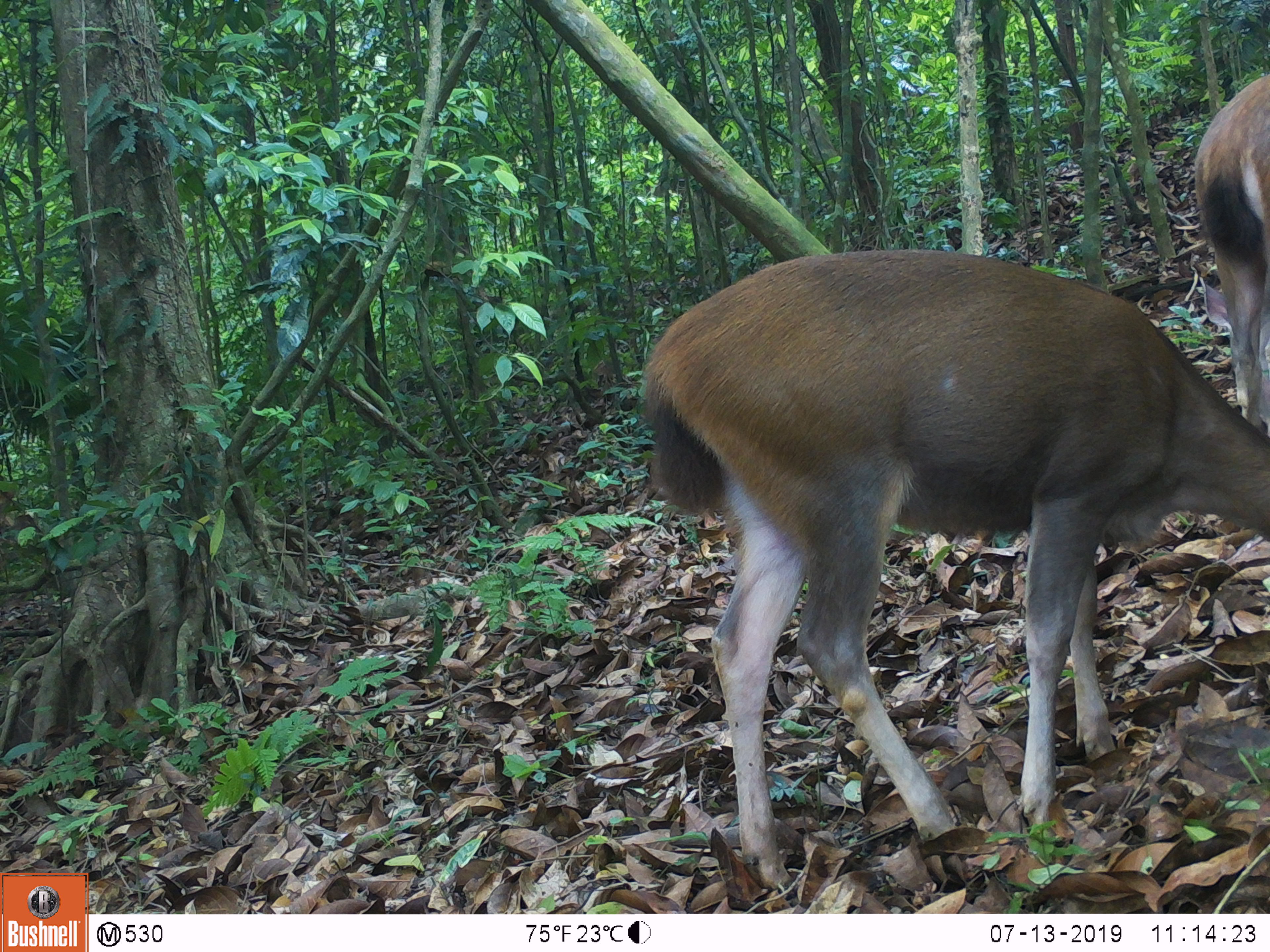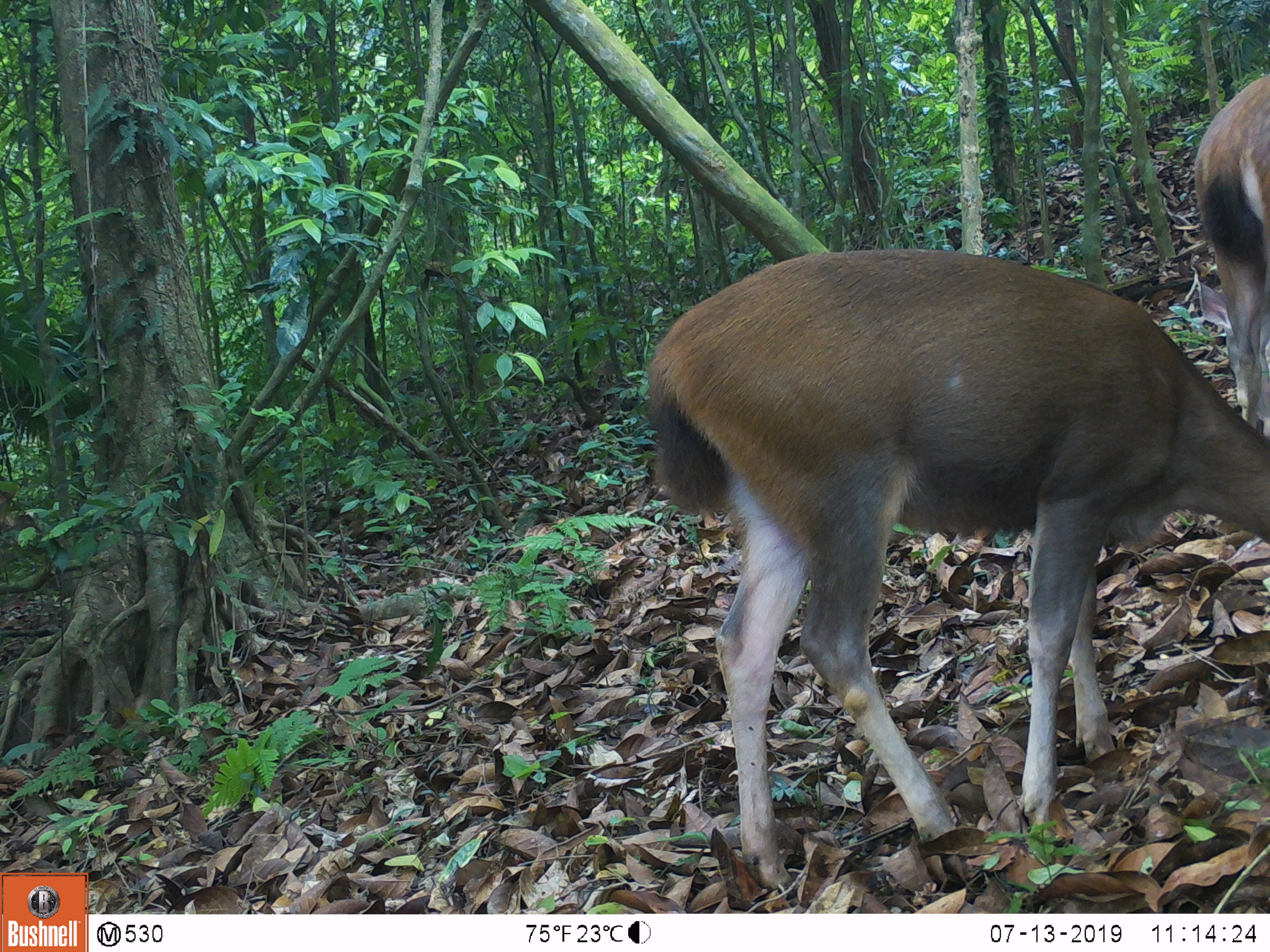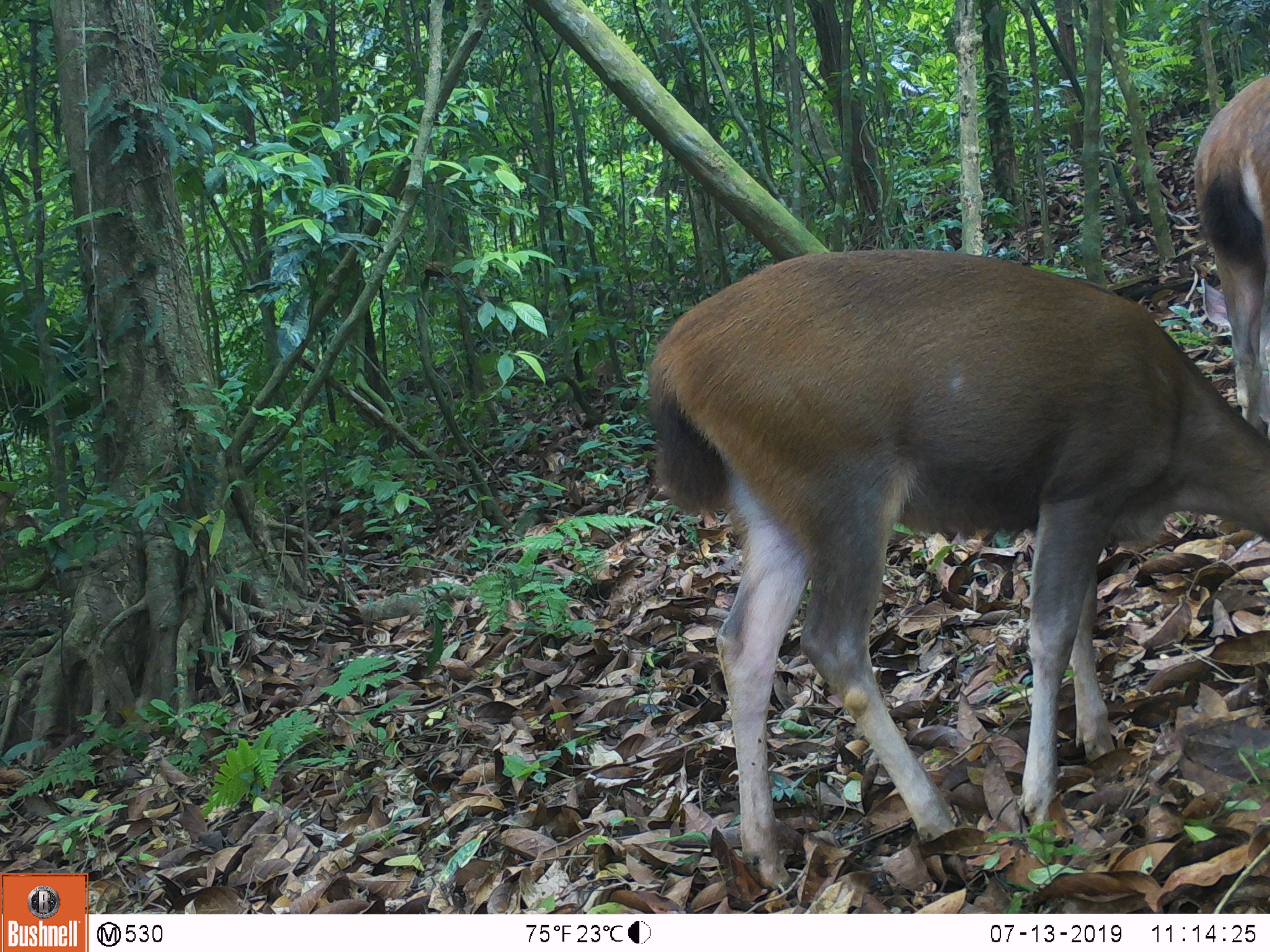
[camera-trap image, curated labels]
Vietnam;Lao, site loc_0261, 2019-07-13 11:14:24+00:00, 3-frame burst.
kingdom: Animalia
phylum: Chordata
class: Mammalia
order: Artiodactyla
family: Cervidae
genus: Rusa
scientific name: Rusa unicolor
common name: sambar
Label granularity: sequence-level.